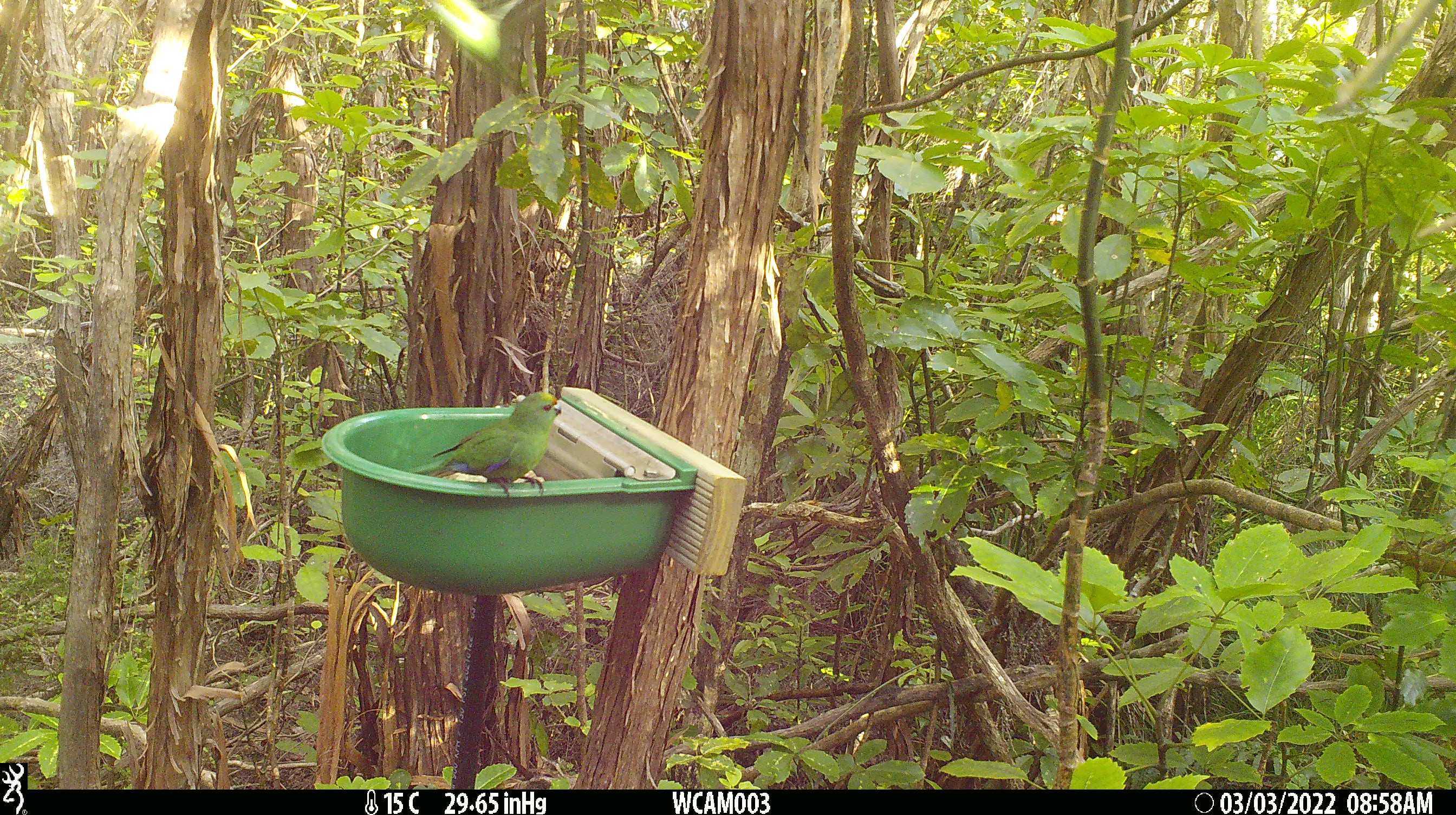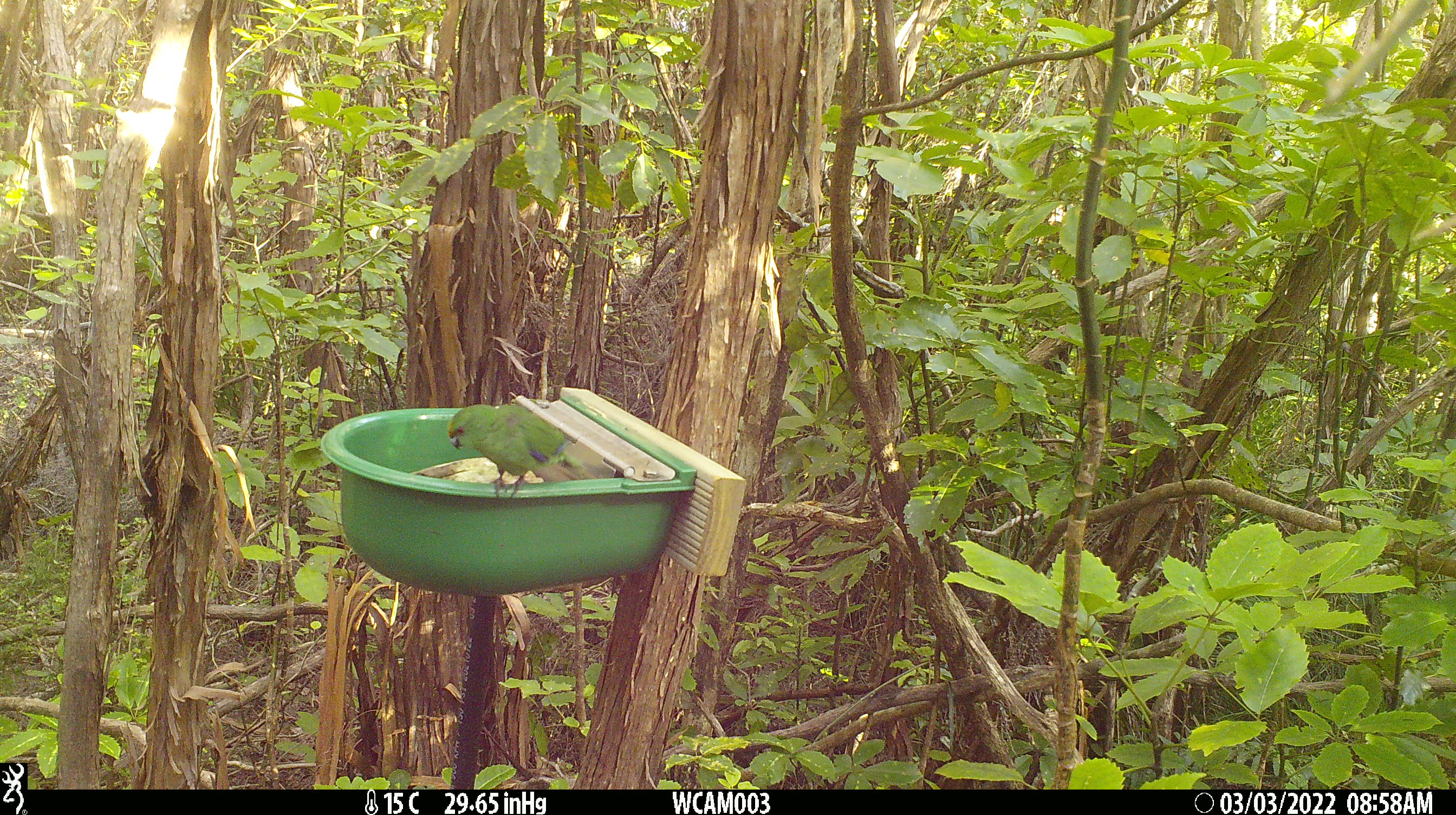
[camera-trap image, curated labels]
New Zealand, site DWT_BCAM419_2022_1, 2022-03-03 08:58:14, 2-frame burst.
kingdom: Animalia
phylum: Chordata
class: Aves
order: Psittaciformes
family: Psittaculidae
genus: Cyanoramphus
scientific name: Cyanoramphus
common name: parakeet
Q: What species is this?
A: Parakeet (Cyanoramphus).